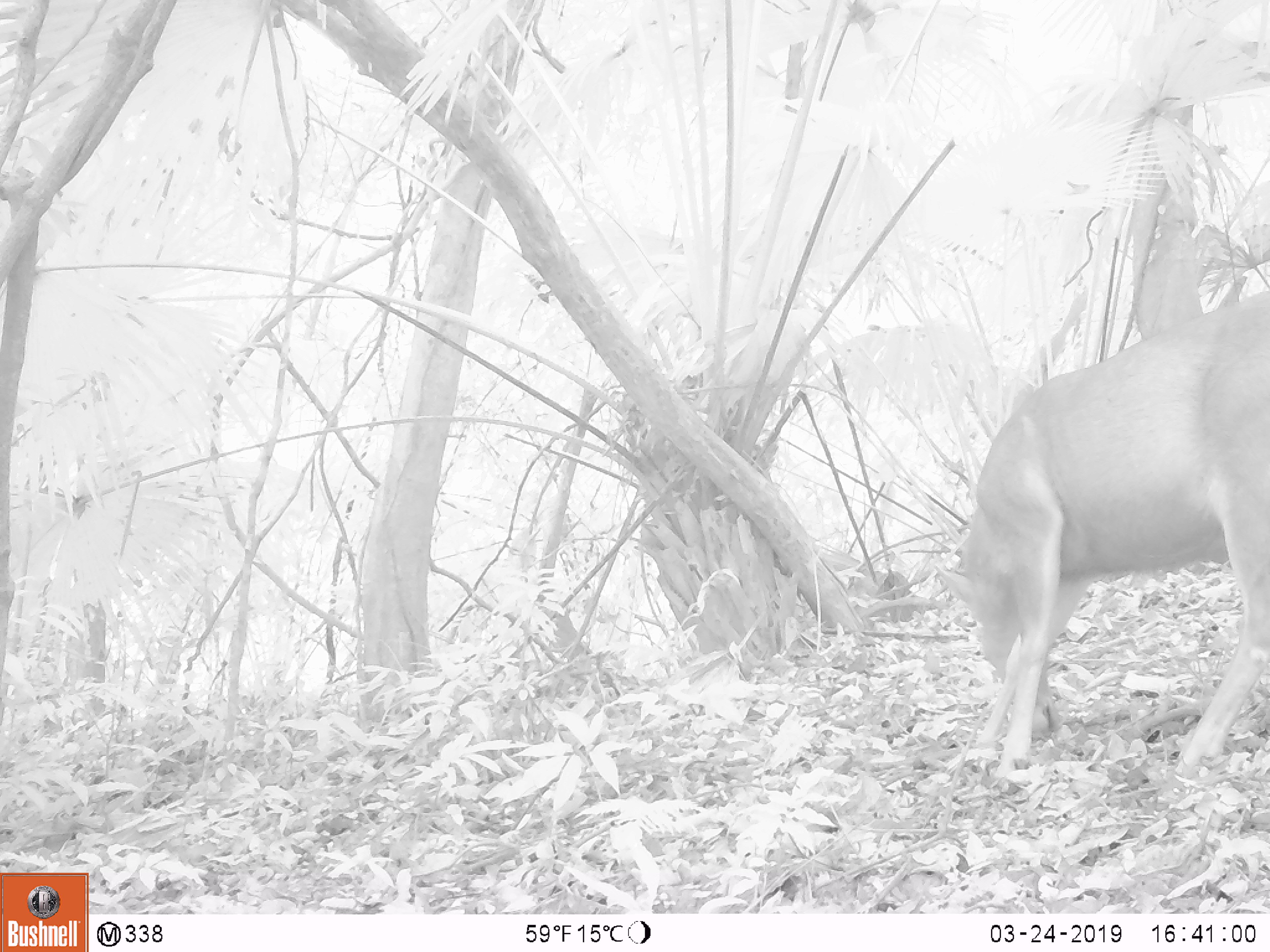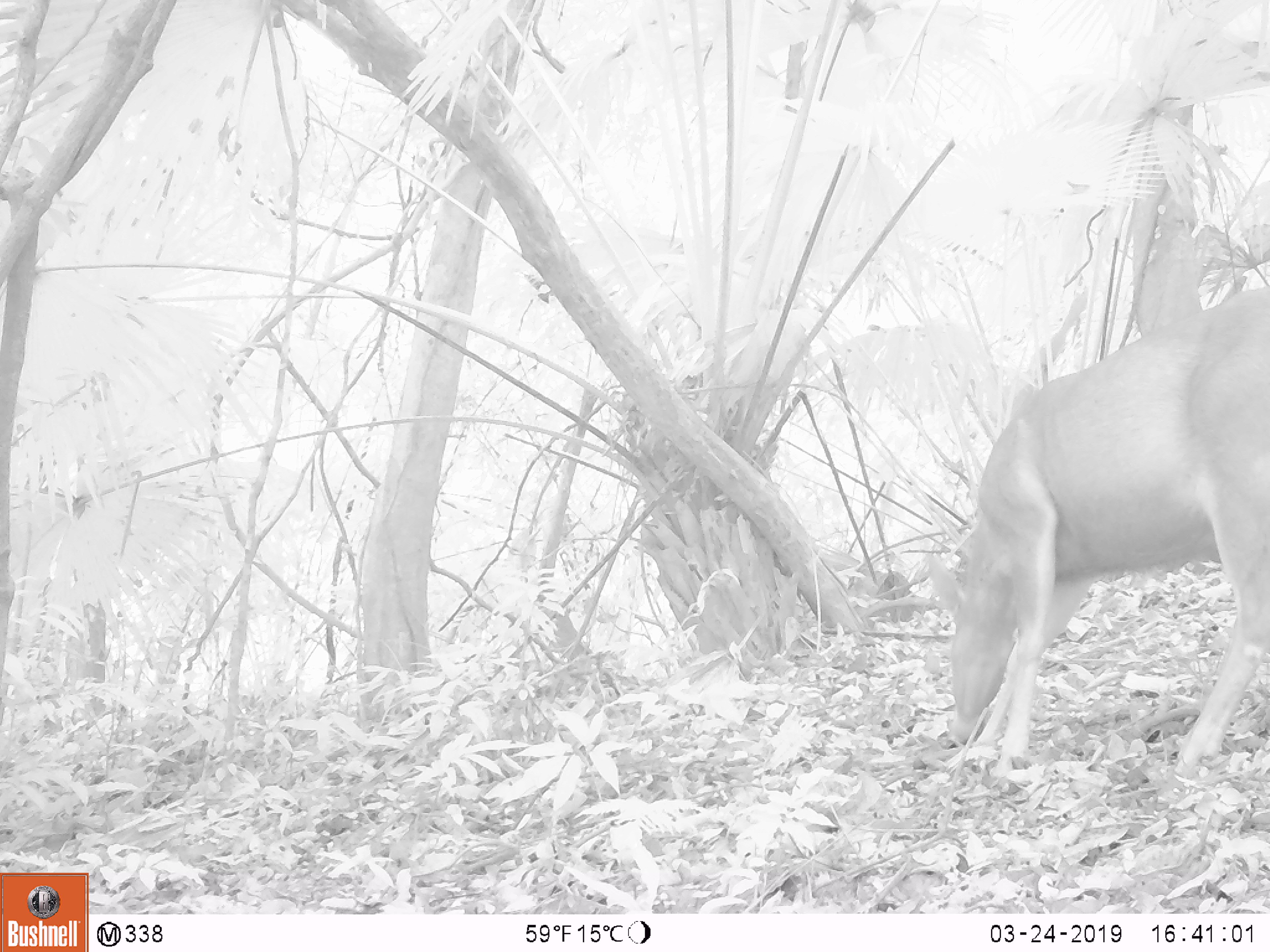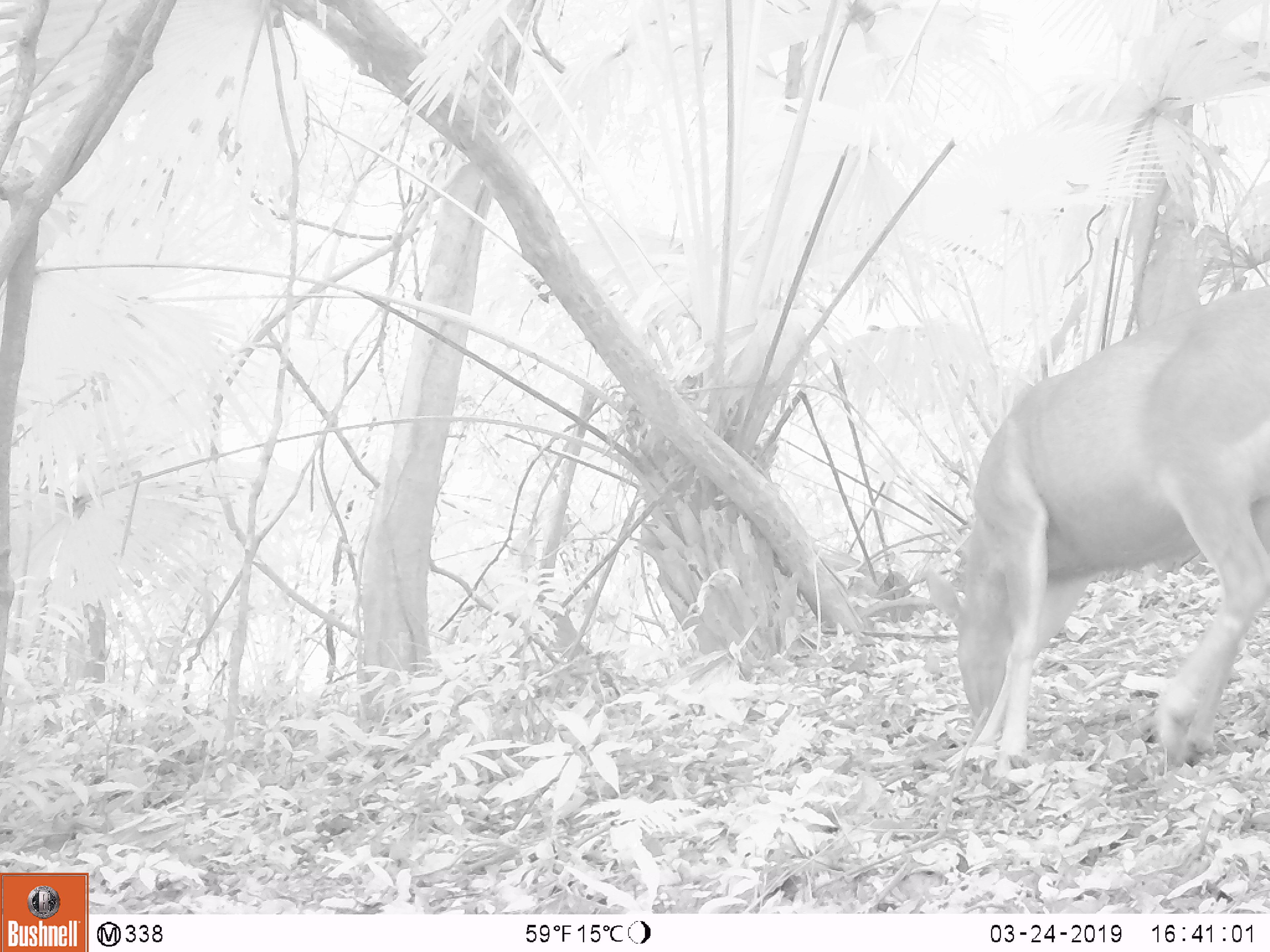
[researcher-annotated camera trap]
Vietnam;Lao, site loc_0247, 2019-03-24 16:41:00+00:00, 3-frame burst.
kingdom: Animalia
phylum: Chordata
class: Mammalia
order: Artiodactyla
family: Cervidae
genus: Rusa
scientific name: Rusa unicolor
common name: sambar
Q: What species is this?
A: Sambar (Rusa unicolor).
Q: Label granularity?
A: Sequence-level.